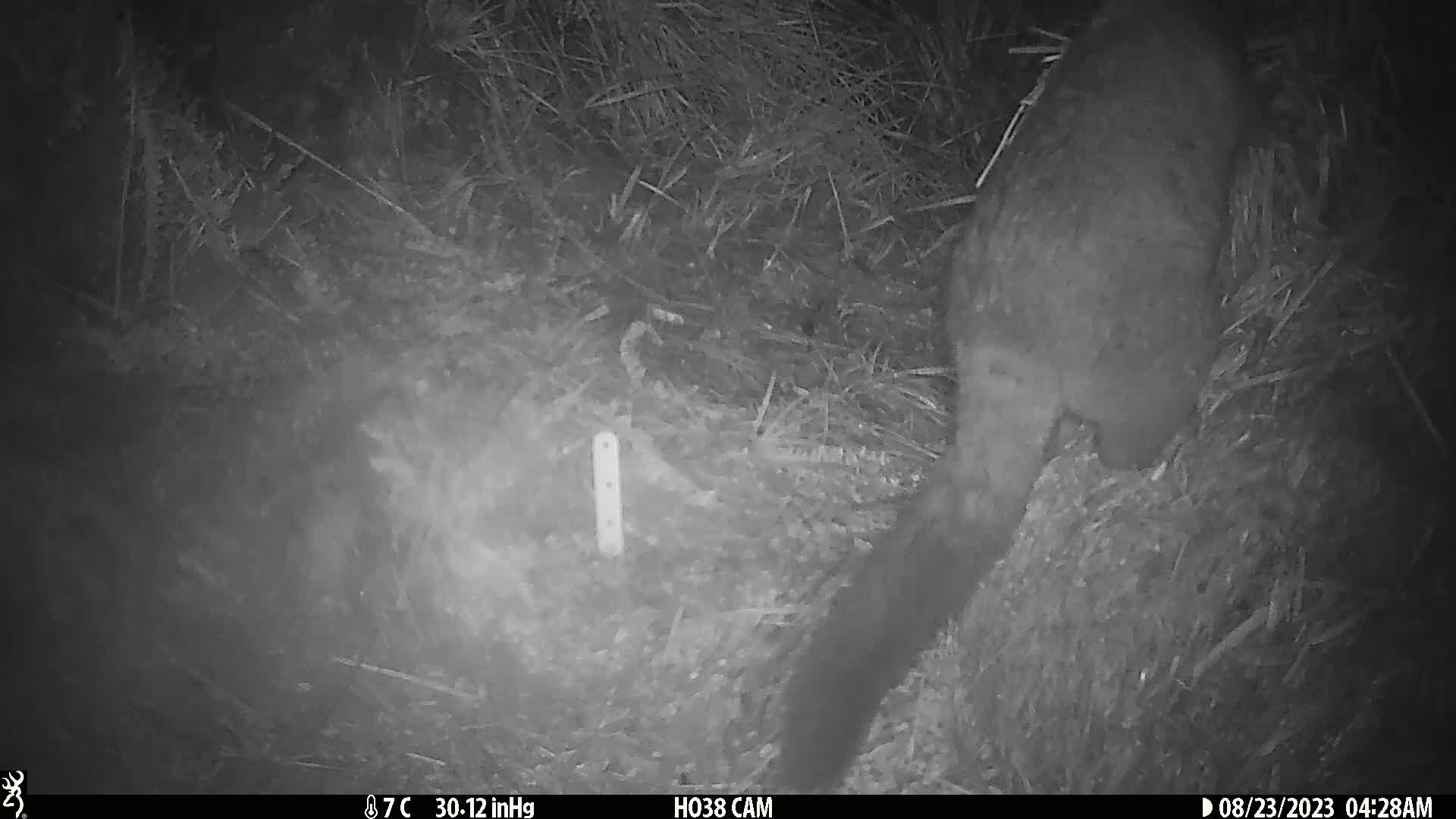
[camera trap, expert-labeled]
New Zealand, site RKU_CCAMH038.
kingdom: Animalia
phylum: Chordata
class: Mammalia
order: Diprotodontia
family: Phalangeridae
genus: Trichosurus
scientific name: Trichosurus vulpecula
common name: common brushtail possum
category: possum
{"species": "possum (common brushtail possum) (Trichosurus vulpecula)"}